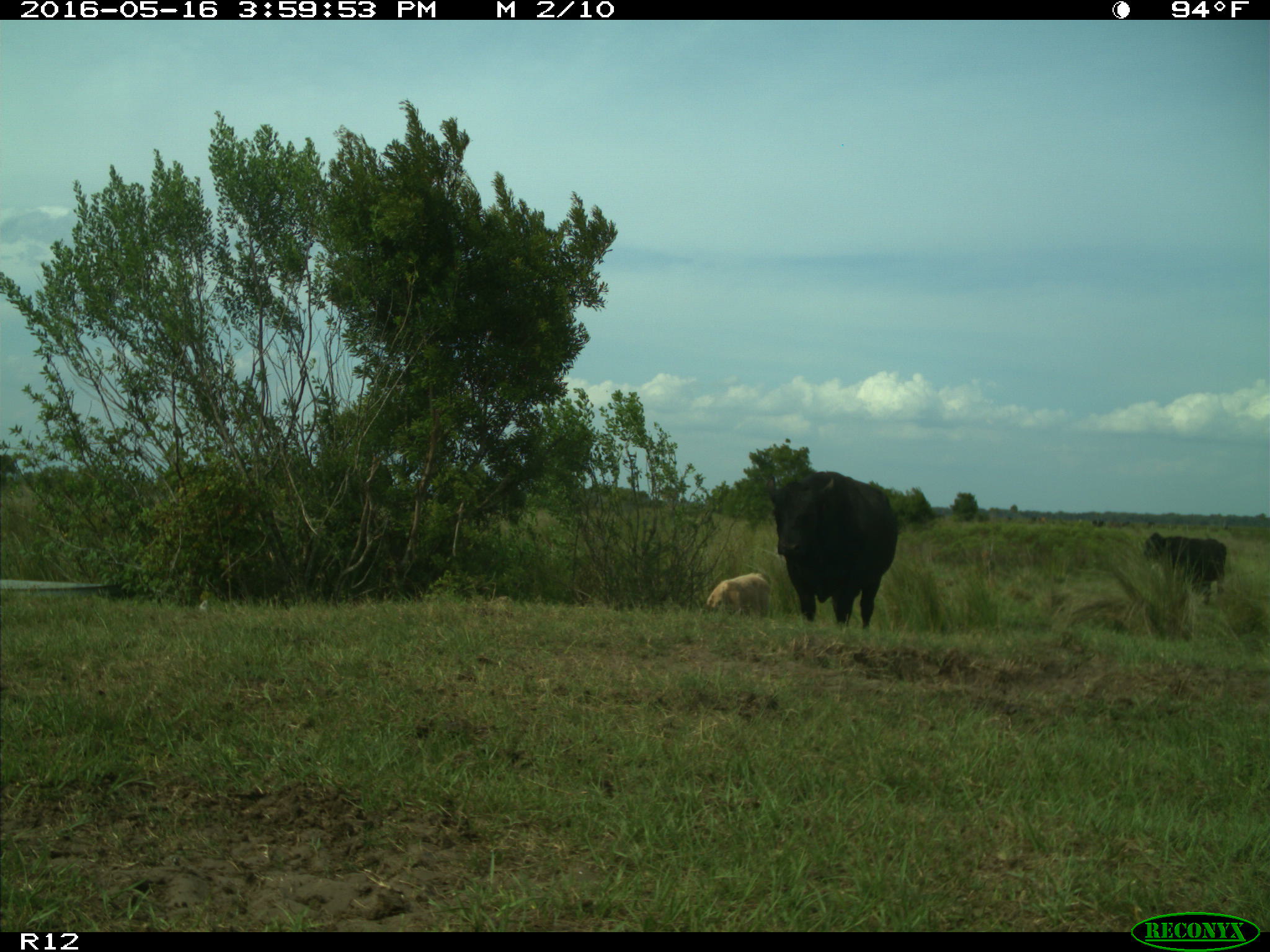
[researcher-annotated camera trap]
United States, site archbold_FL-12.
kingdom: Animalia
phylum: Chordata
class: Mammalia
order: Artiodactyla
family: Bovidae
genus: Bos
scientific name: Bos taurus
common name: domestic cow